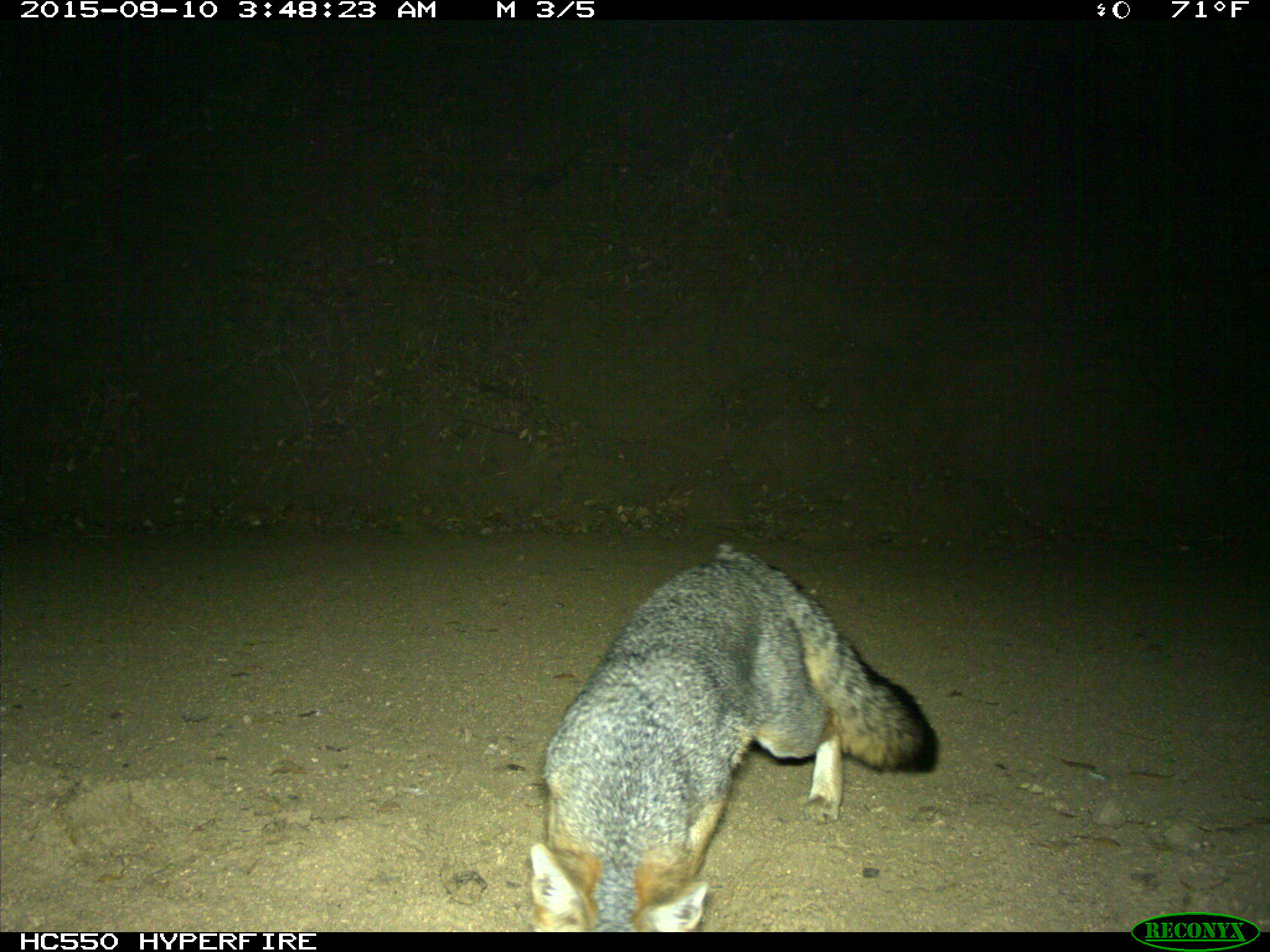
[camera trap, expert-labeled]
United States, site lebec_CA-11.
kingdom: Animalia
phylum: Chordata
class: Mammalia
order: Carnivora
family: Canidae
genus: Urocyon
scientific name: Urocyon cinereoargenteus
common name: gray fox